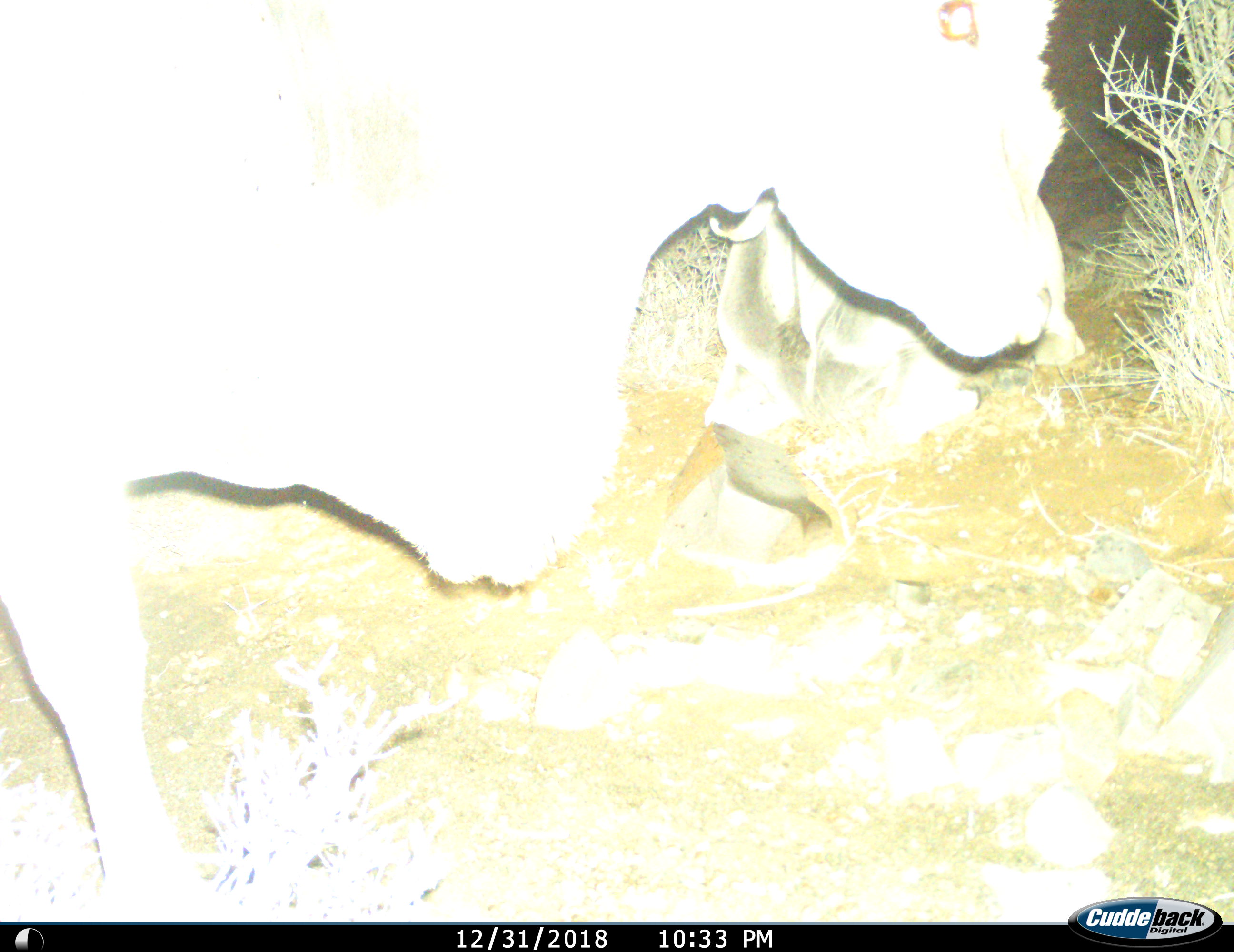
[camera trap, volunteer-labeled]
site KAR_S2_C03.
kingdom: Animalia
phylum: Chordata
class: Mammalia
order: Artiodactyla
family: Bovidae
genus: Tragelaphus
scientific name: Tragelaphus oryx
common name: eland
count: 2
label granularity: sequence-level